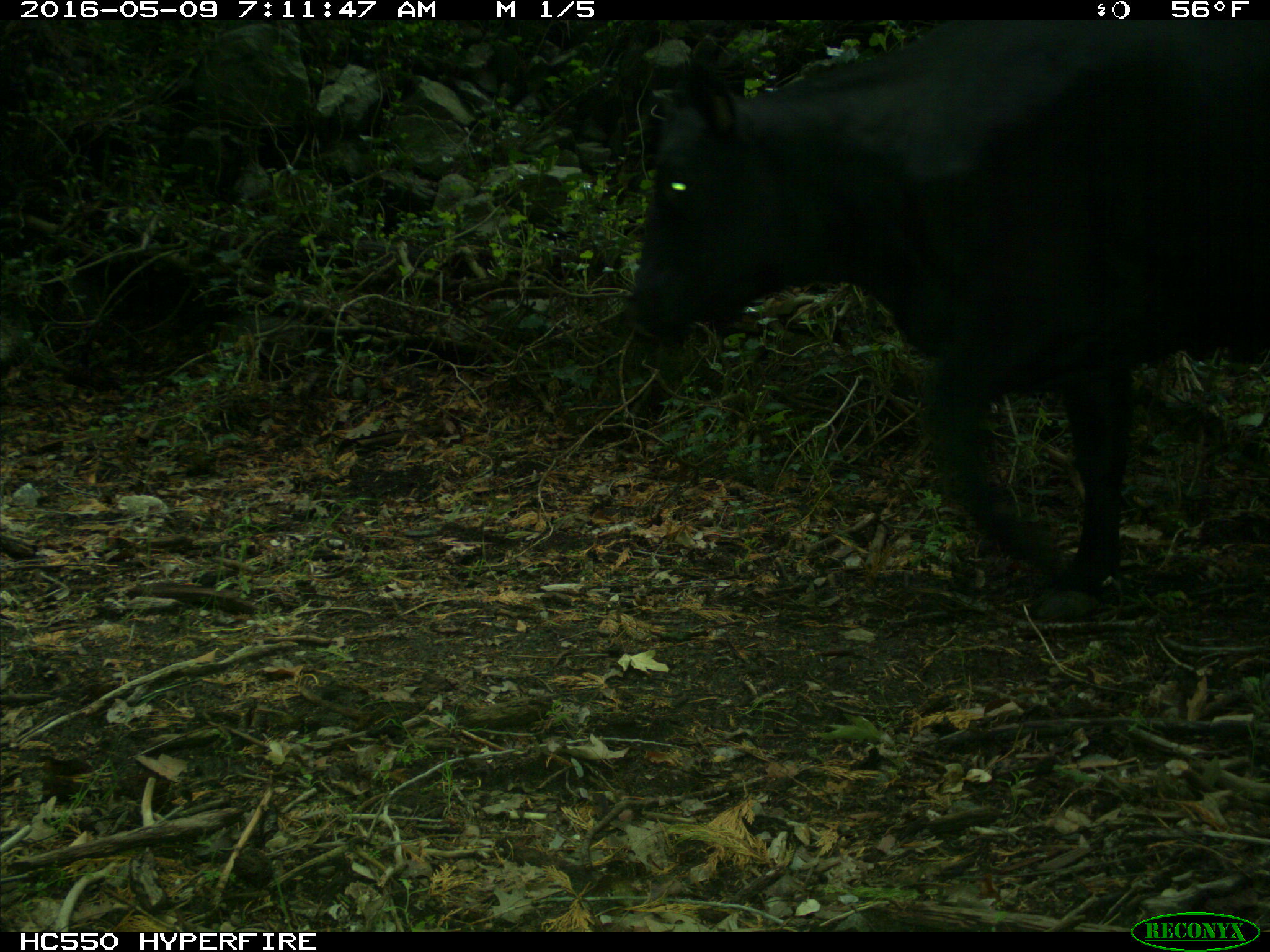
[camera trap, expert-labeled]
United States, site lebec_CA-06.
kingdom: Animalia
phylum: Chordata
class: Mammalia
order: Artiodactyla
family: Bovidae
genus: Bos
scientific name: Bos taurus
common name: domestic cow